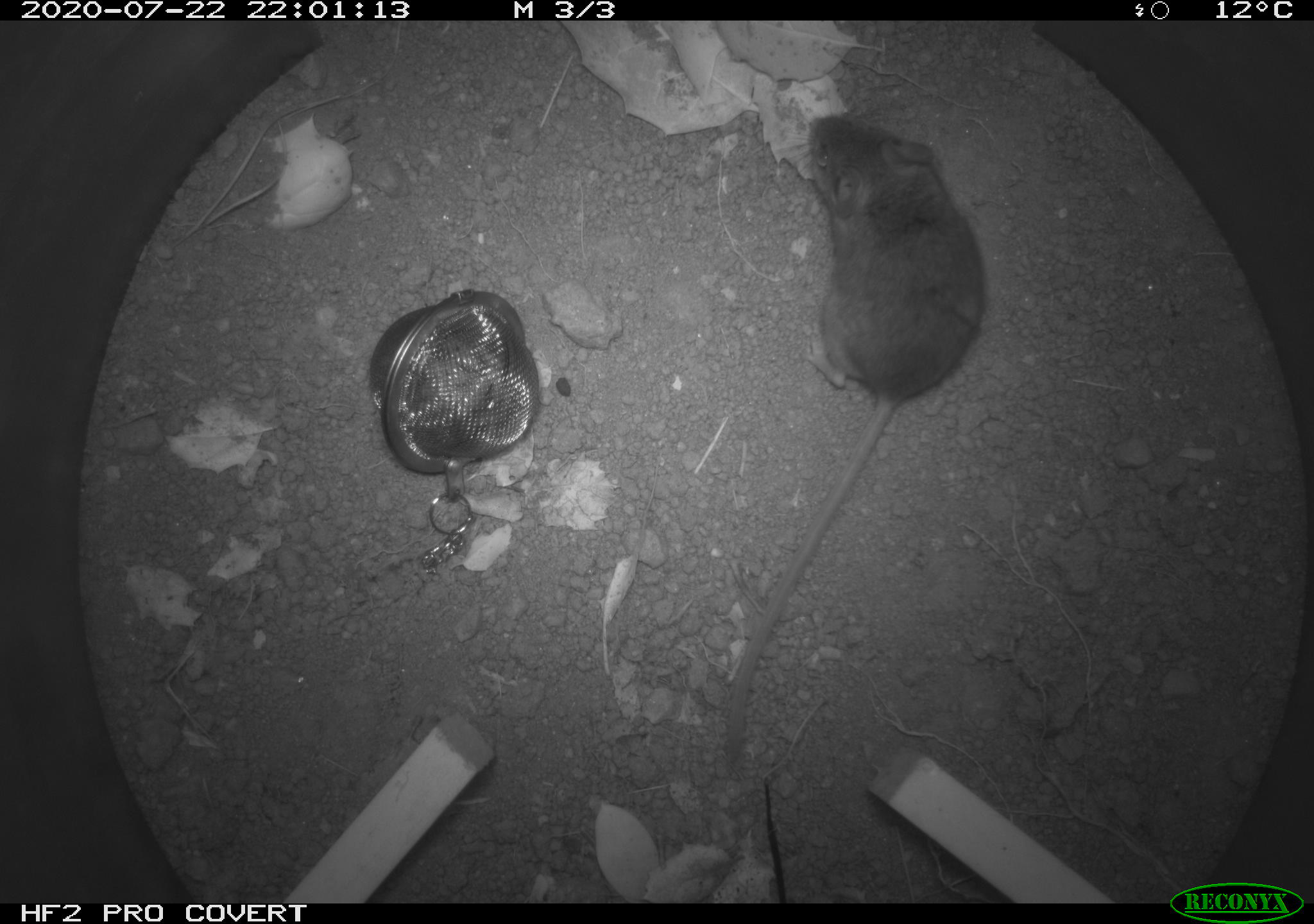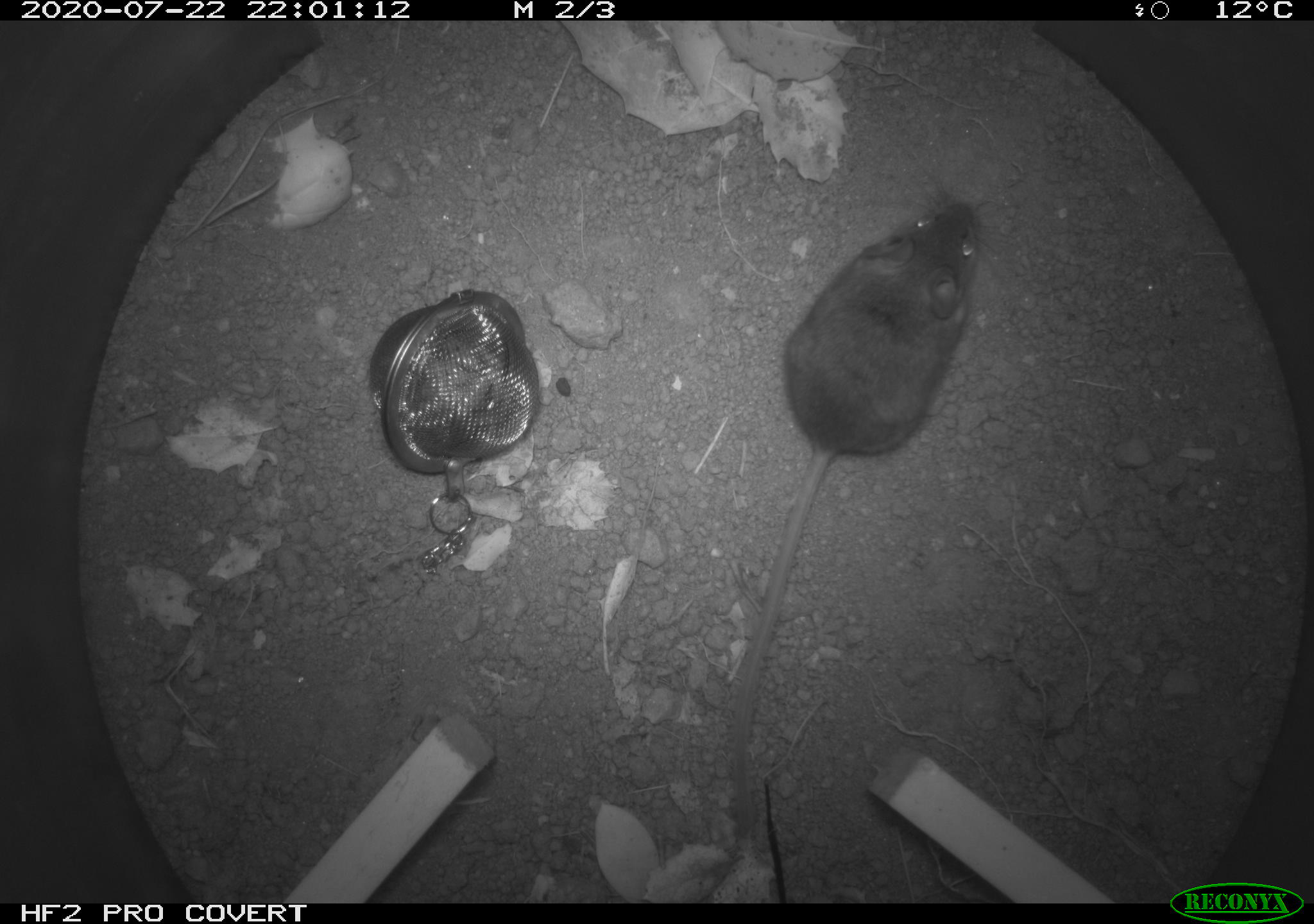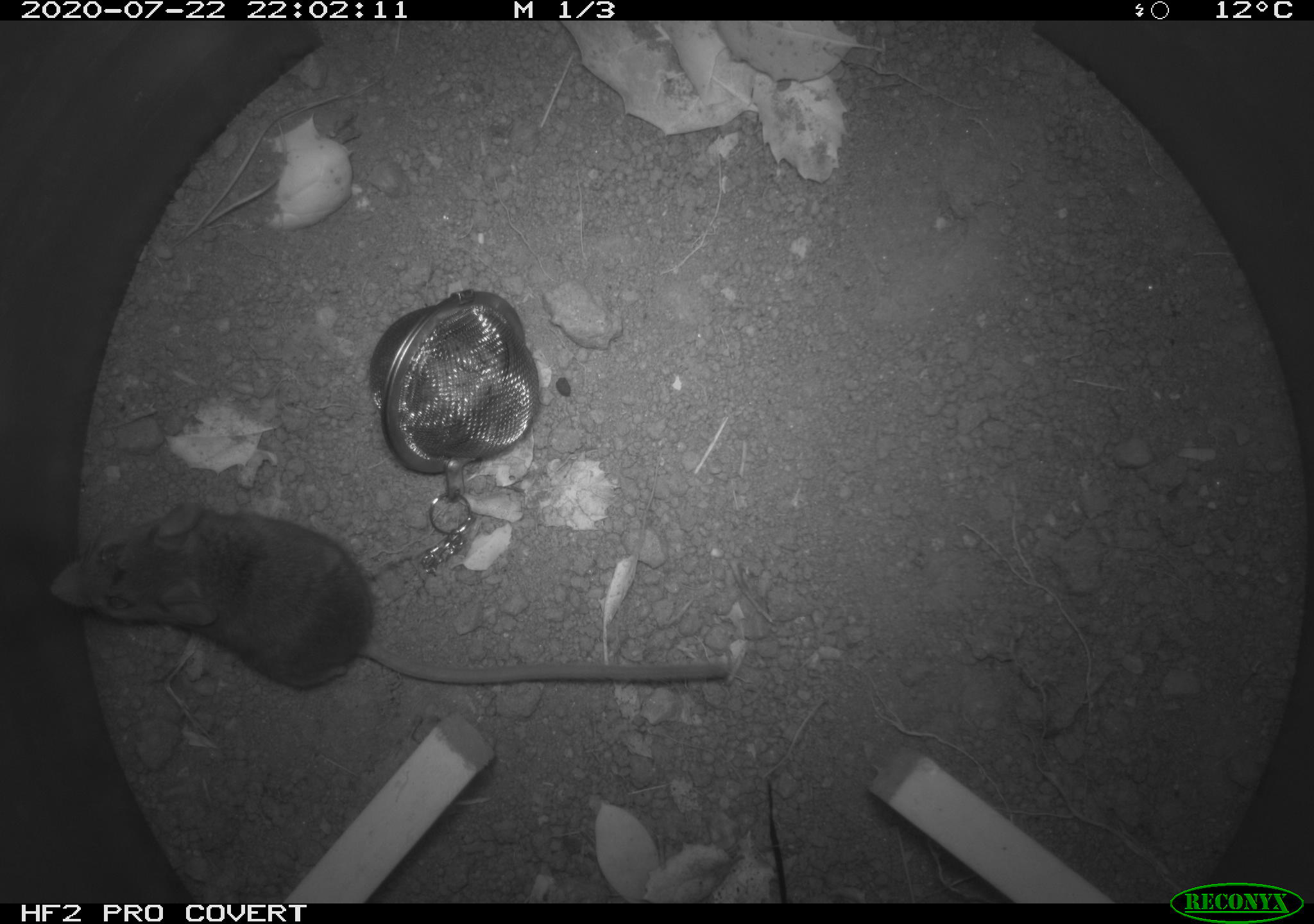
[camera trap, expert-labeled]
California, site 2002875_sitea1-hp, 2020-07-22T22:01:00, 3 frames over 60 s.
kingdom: Animalia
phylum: Chordata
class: Mammalia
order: Rodentia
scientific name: Rodentia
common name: rodent